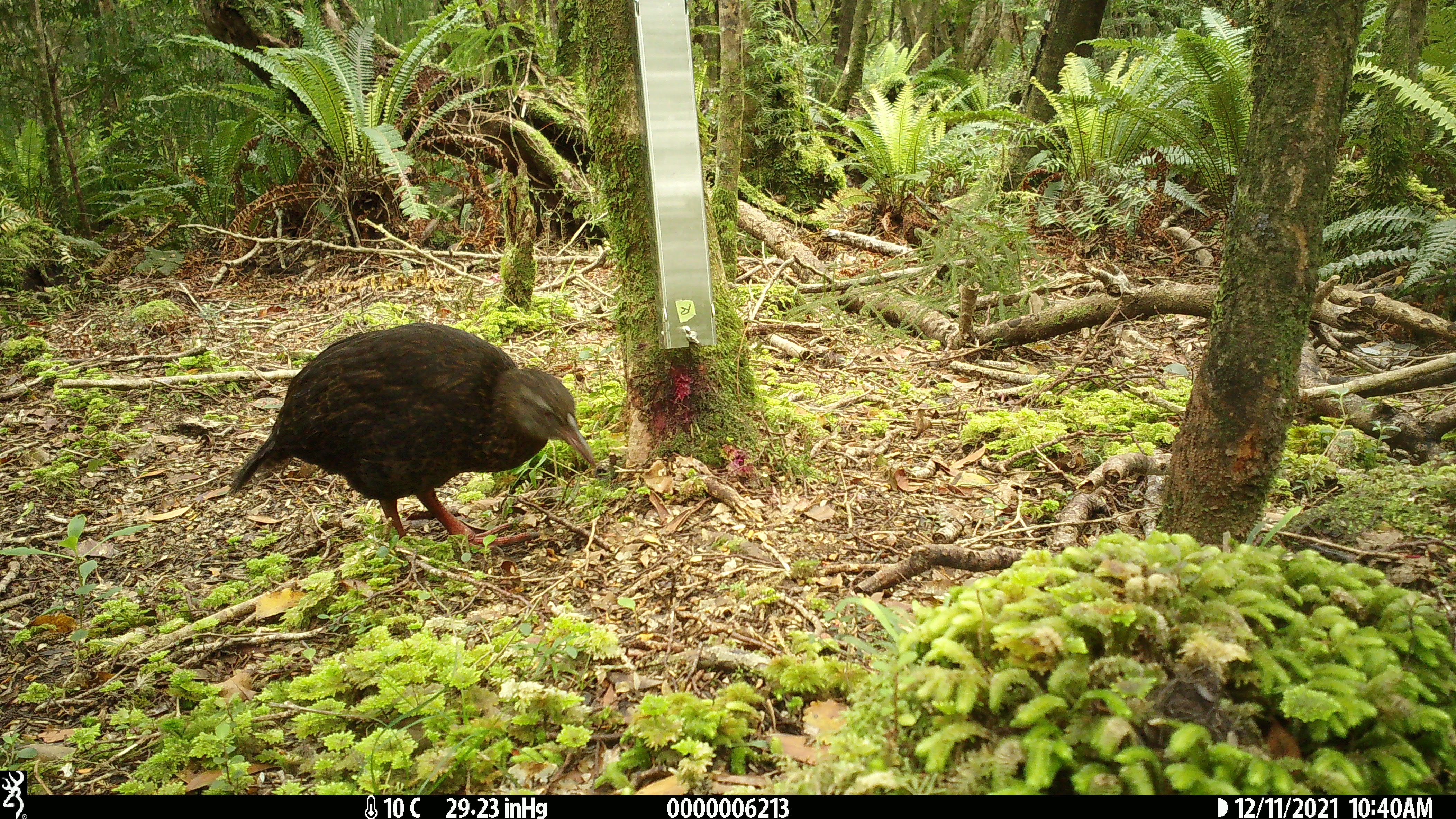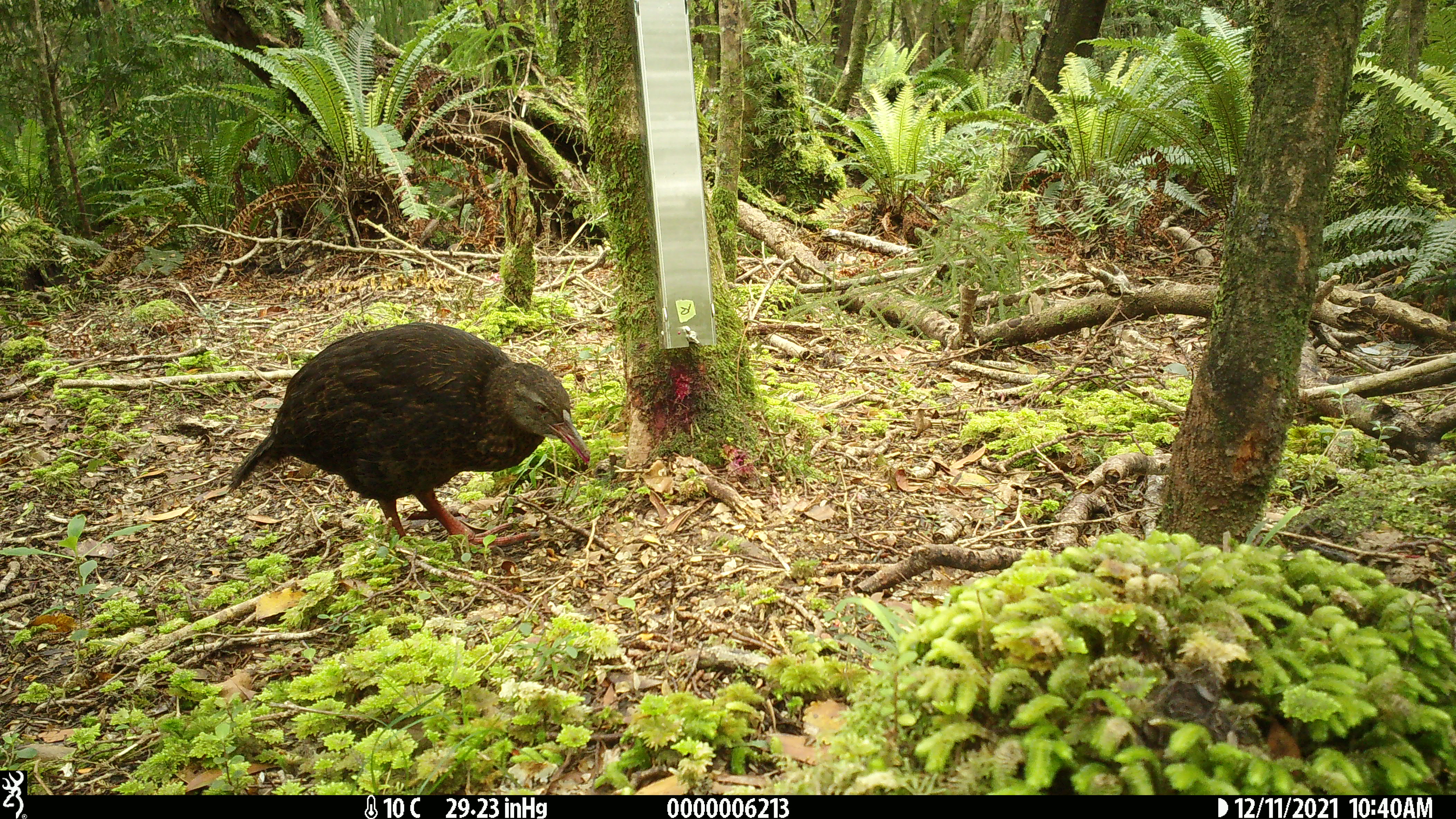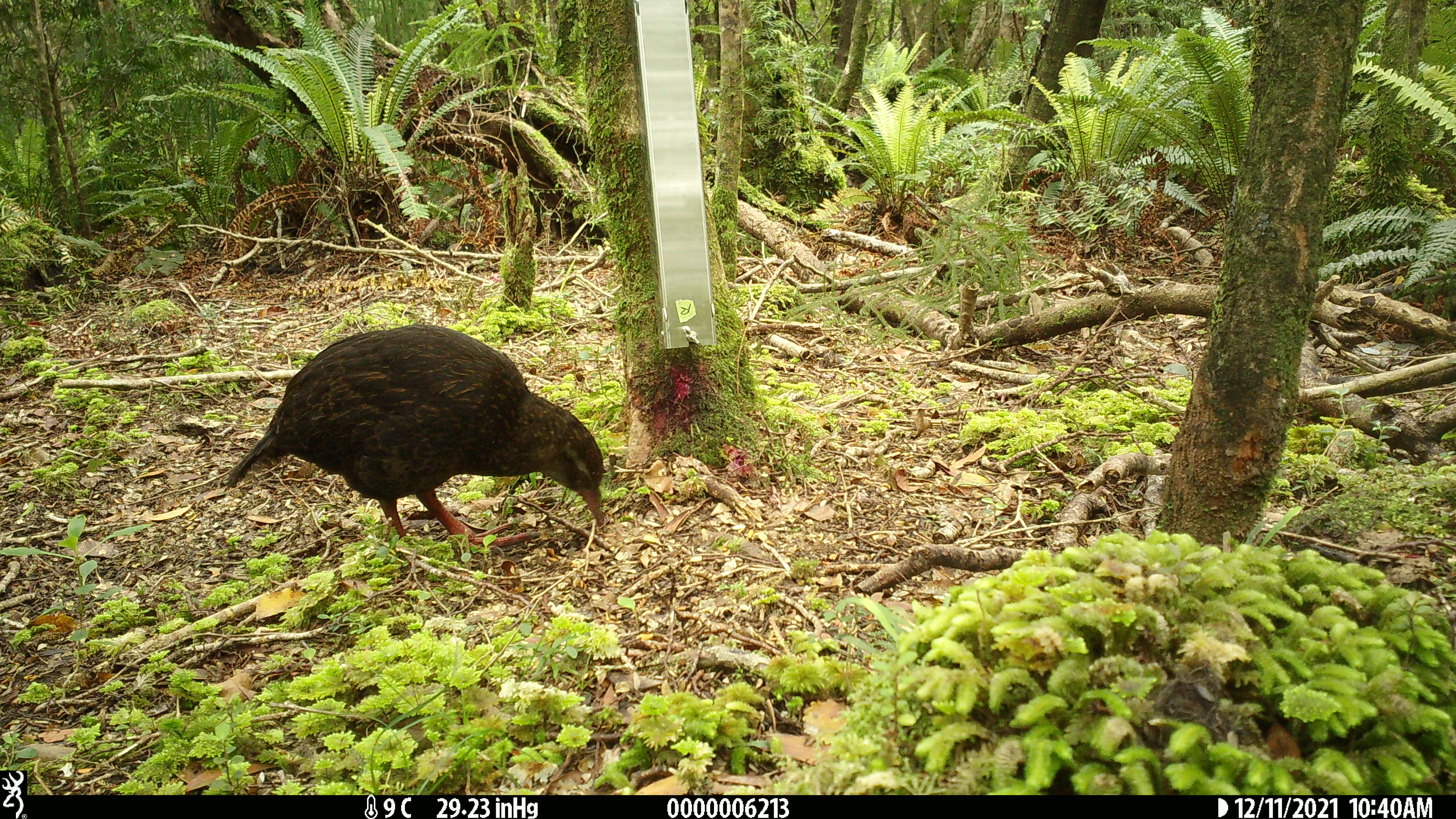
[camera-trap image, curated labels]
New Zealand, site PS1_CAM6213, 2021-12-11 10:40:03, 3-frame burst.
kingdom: Animalia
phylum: Chordata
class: Aves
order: Gruiformes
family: Rallidae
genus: Gallirallus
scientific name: Gallirallus australis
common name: weka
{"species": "weka (Gallirallus australis)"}